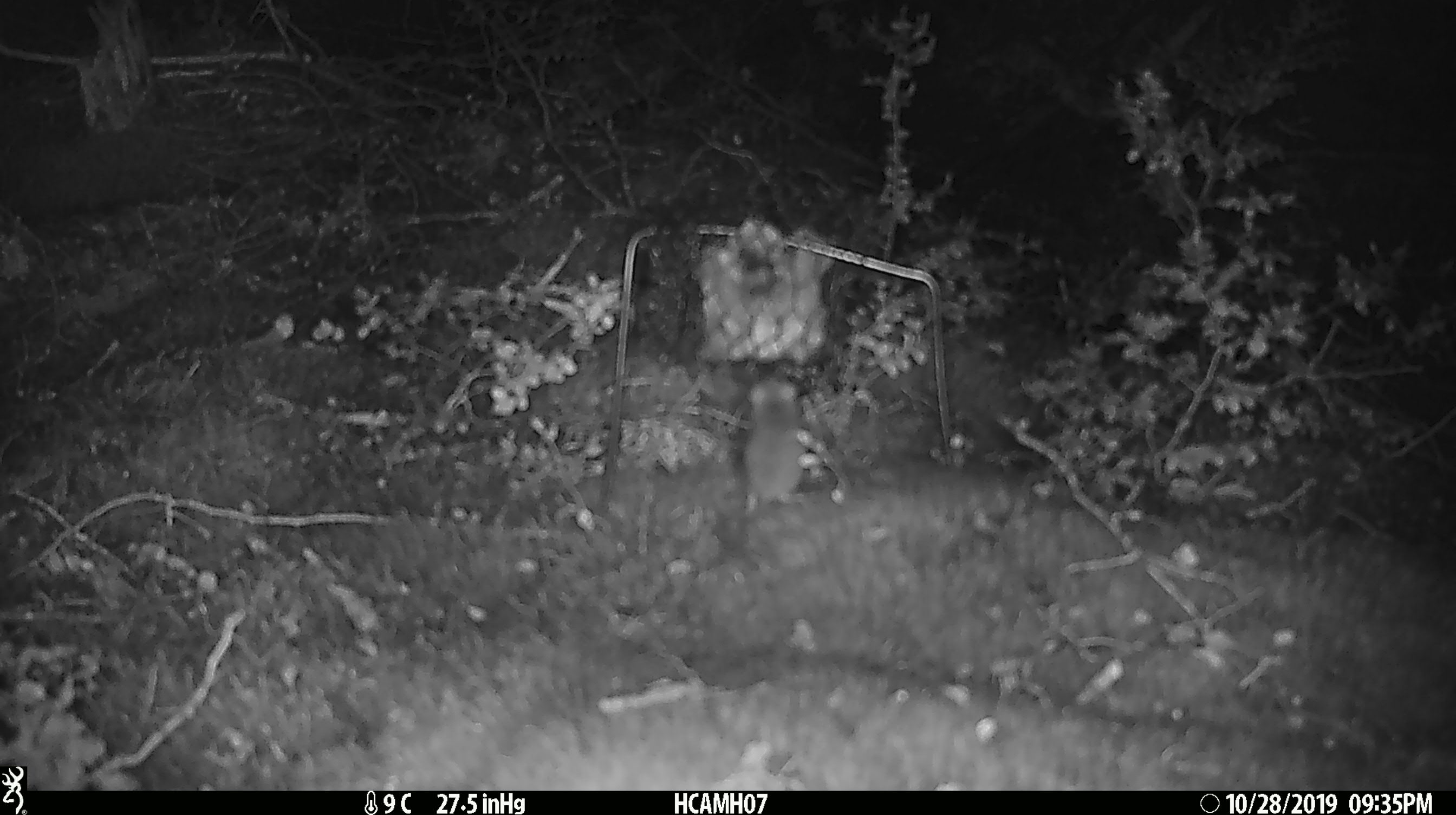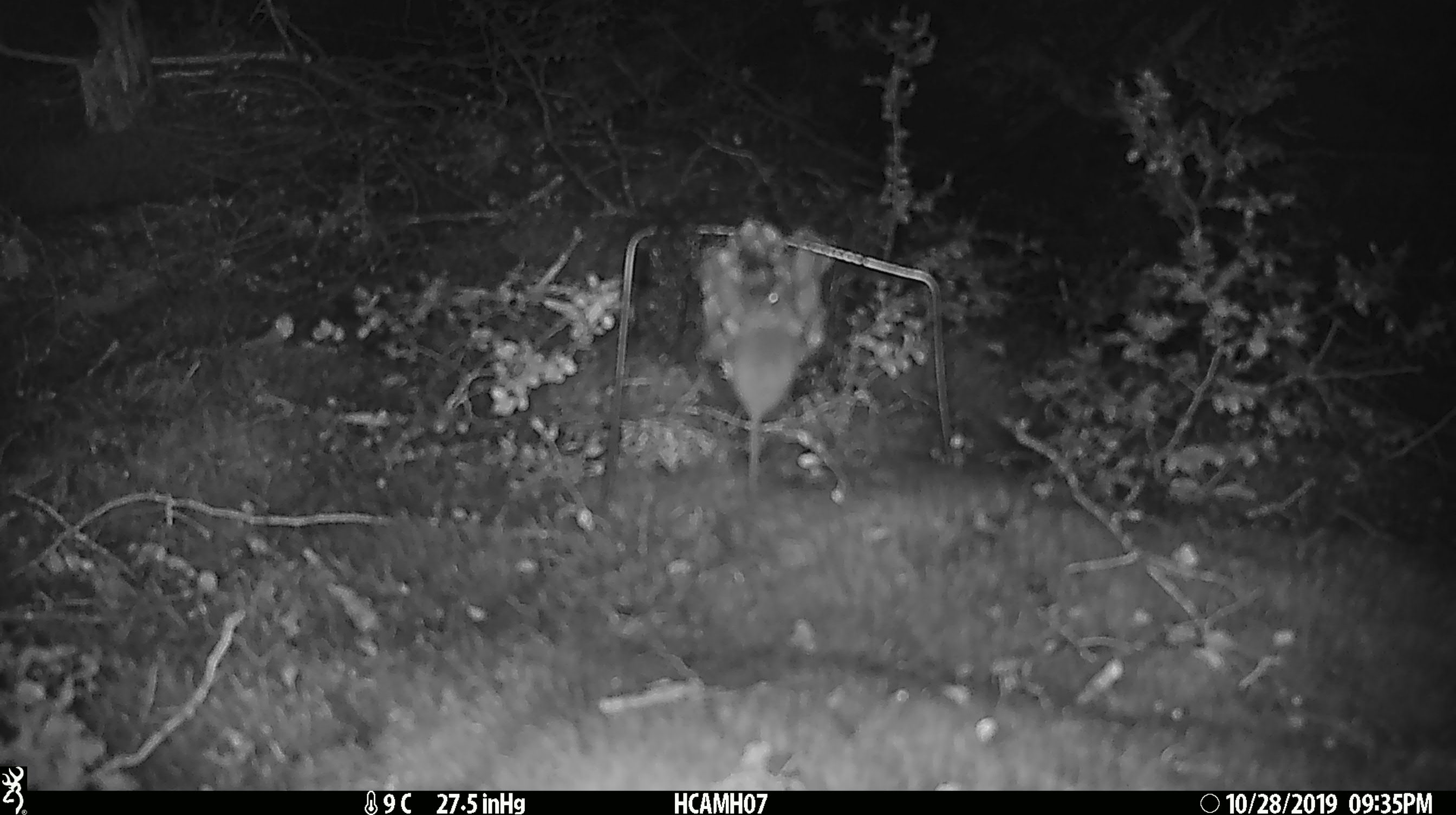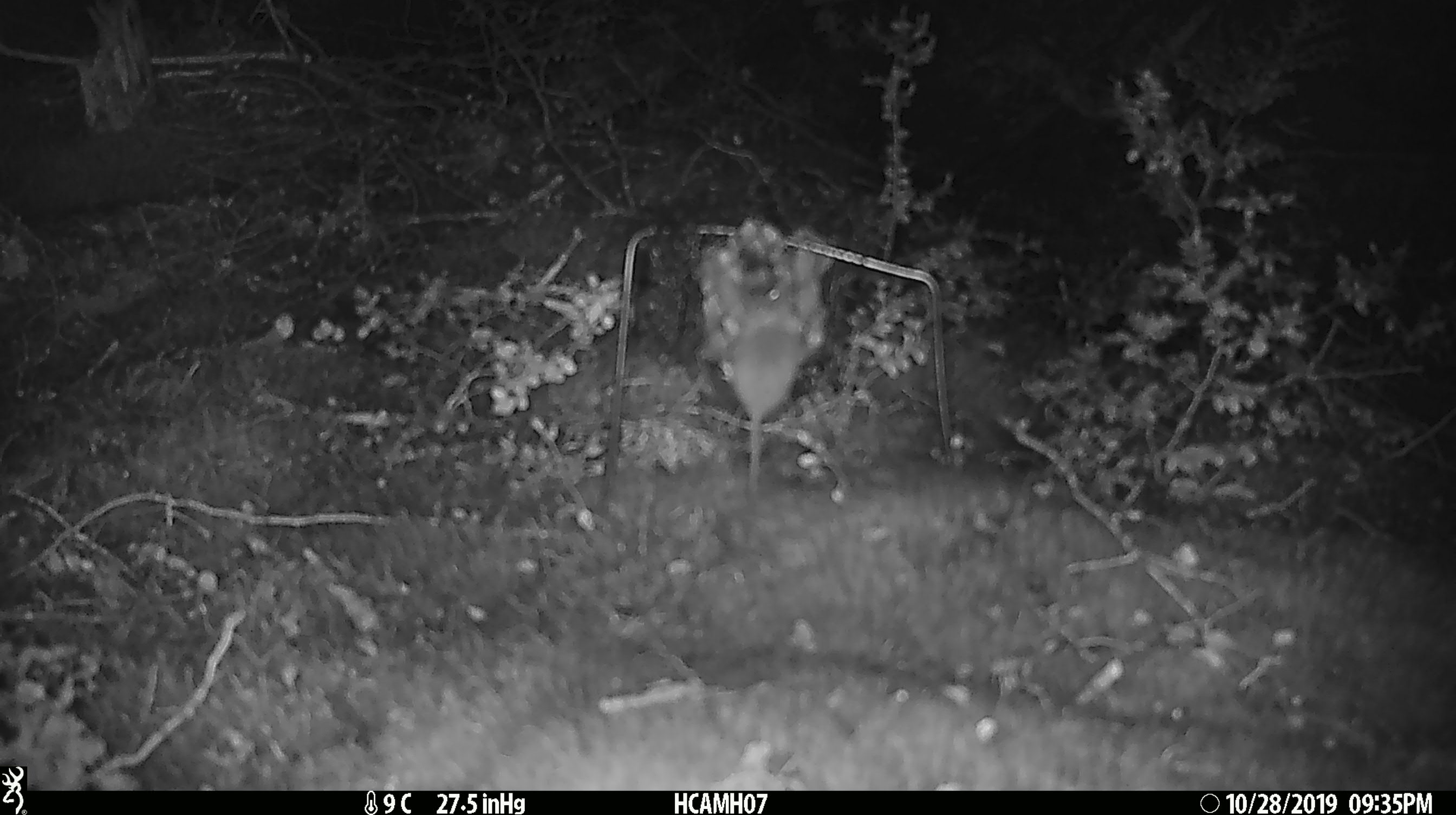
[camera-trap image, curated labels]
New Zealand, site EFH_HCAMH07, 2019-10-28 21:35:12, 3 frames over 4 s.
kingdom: Animalia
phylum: Chordata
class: Mammalia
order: Rodentia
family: Muridae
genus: Mus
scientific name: Mus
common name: mouse